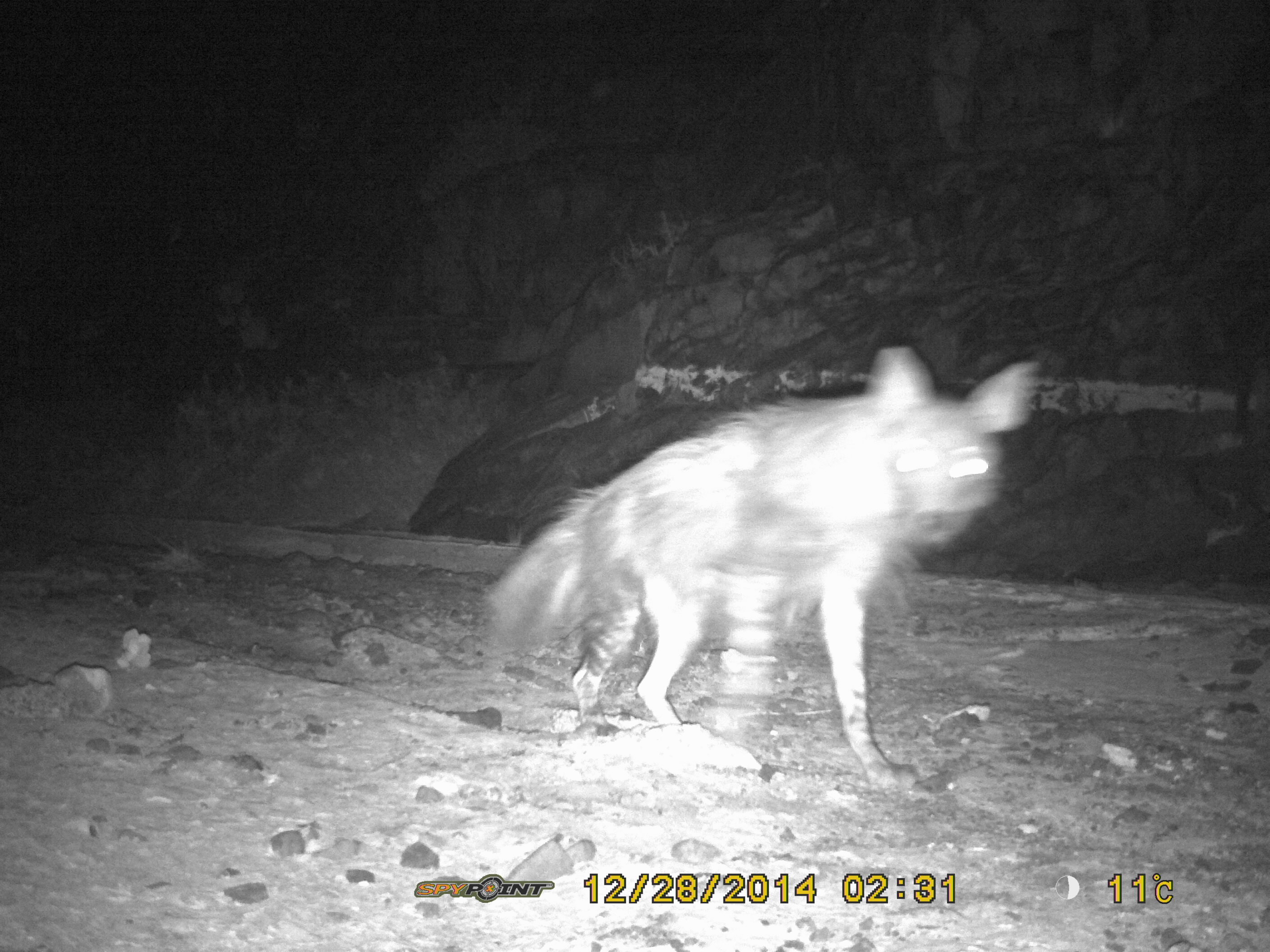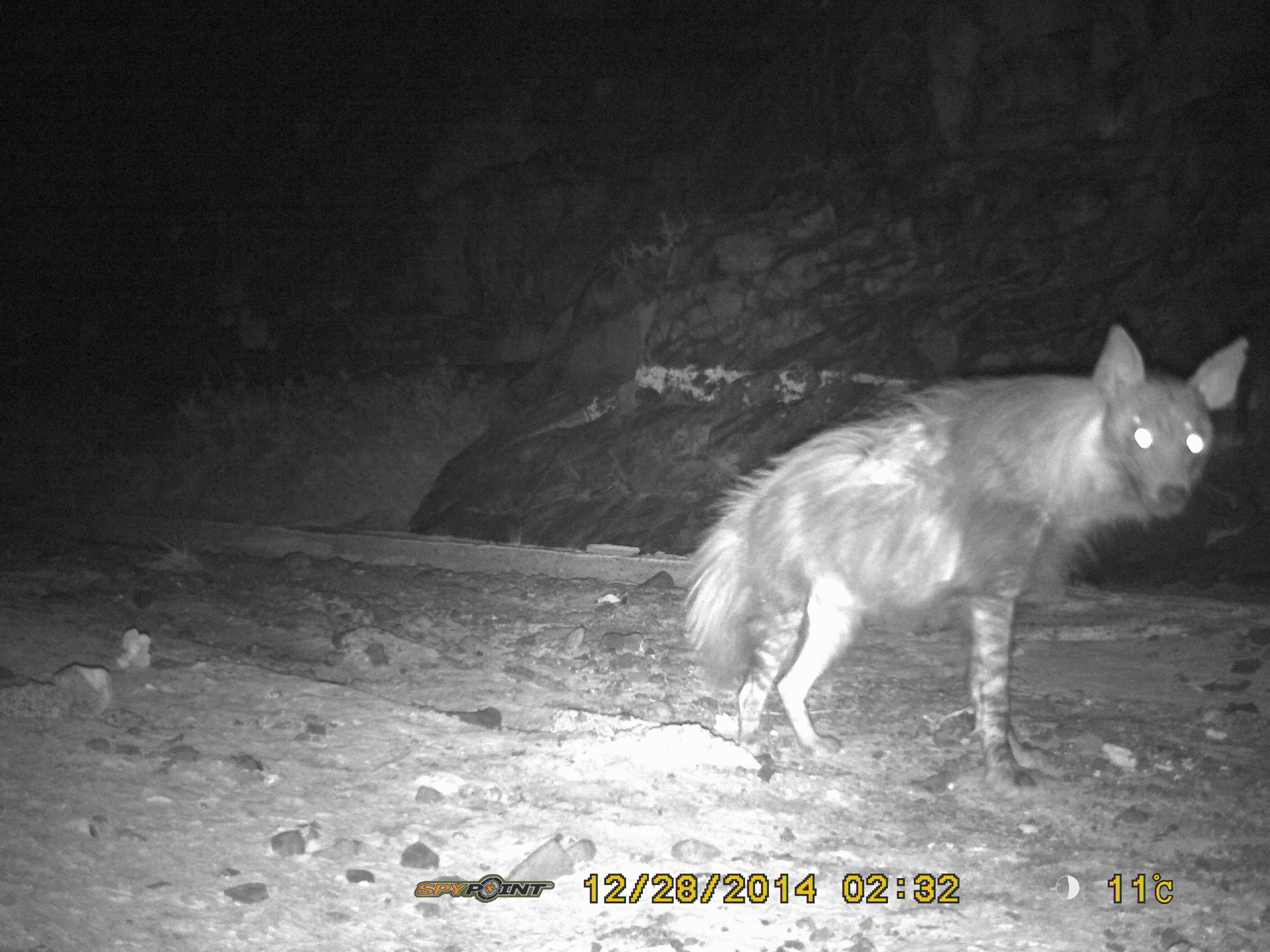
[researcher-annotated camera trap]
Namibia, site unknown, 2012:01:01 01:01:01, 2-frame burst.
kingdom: Animalia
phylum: Chordata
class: Mammalia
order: Carnivora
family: Hyaenidae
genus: Parahyaena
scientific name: Parahyaena brunnea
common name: brown hyena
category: hyaena brunnea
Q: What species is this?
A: Hyaena brunnea (brown hyena) (Parahyaena brunnea).